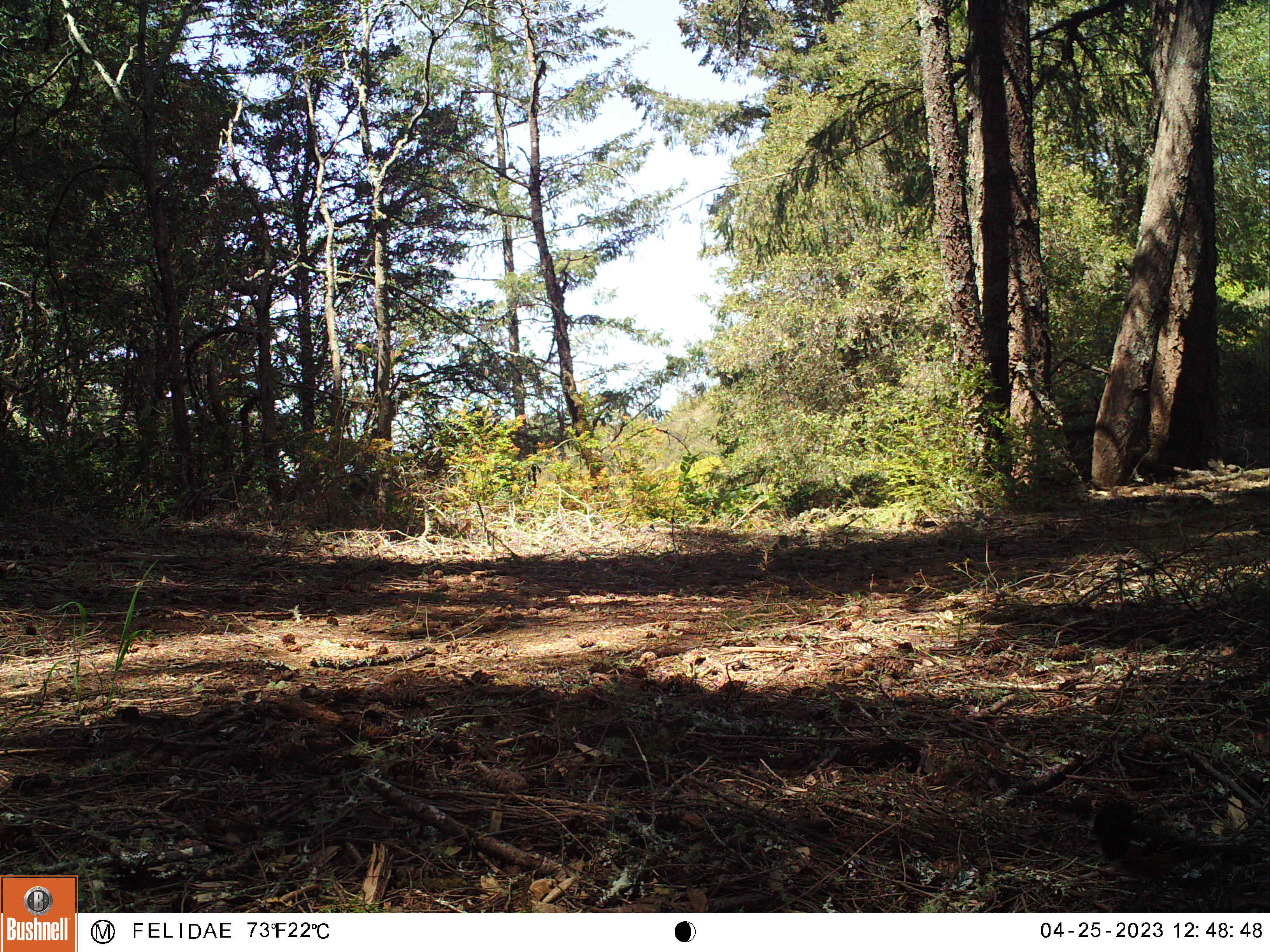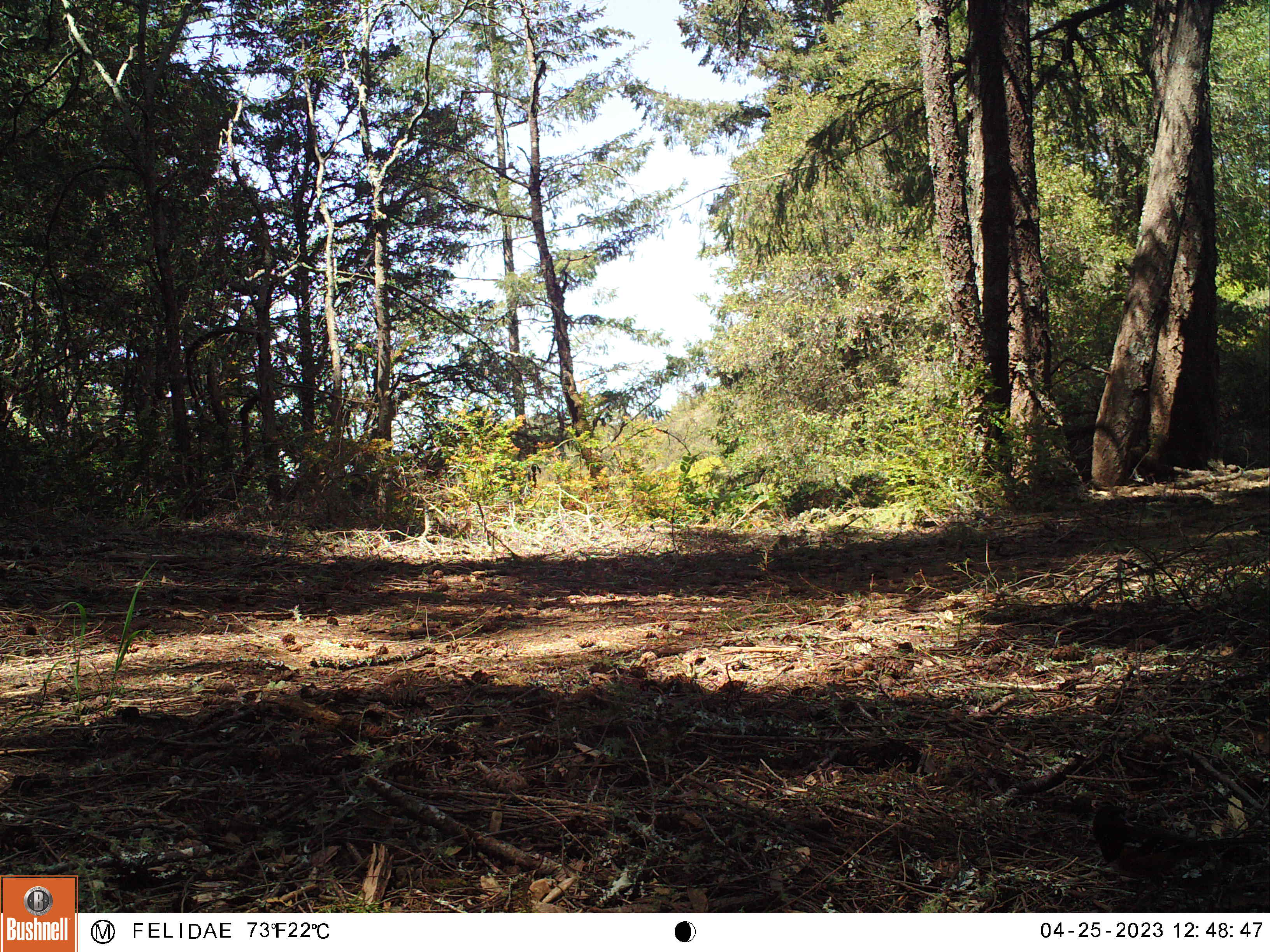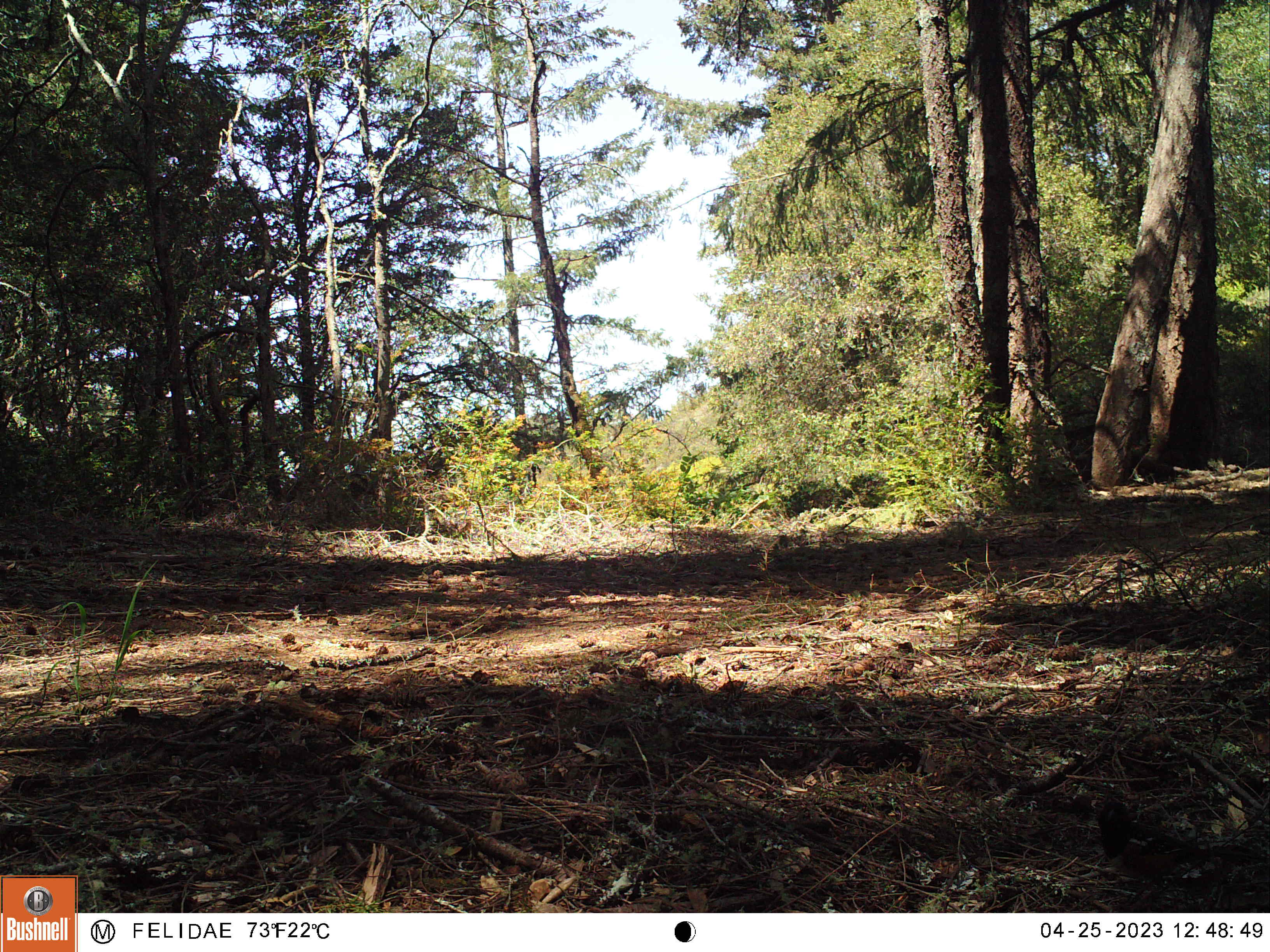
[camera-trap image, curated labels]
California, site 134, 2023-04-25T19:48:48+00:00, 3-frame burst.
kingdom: Animalia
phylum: Chordata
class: Aves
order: Passeriformes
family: Turdidae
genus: Turdus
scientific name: Turdus migratorius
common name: american robin